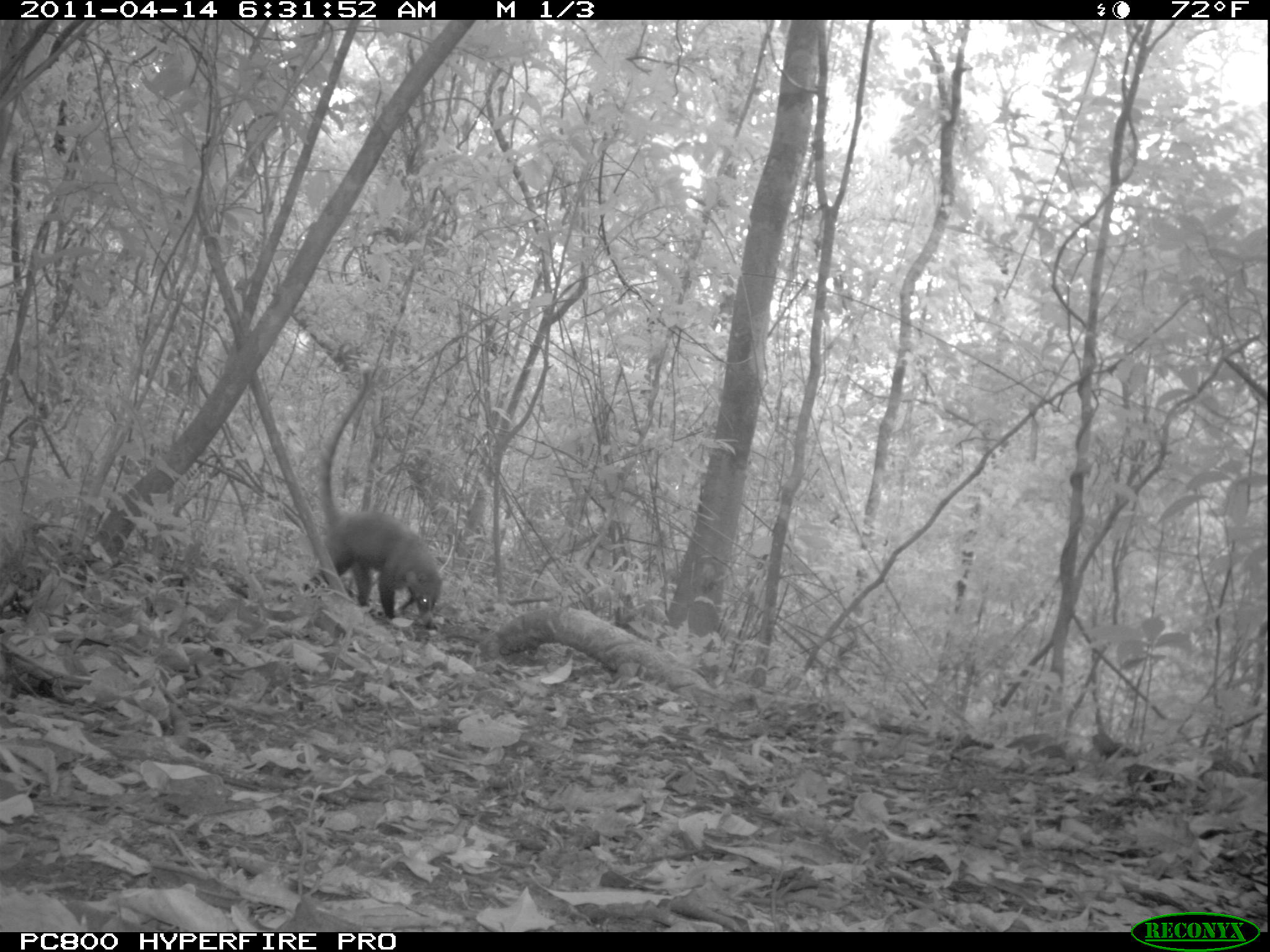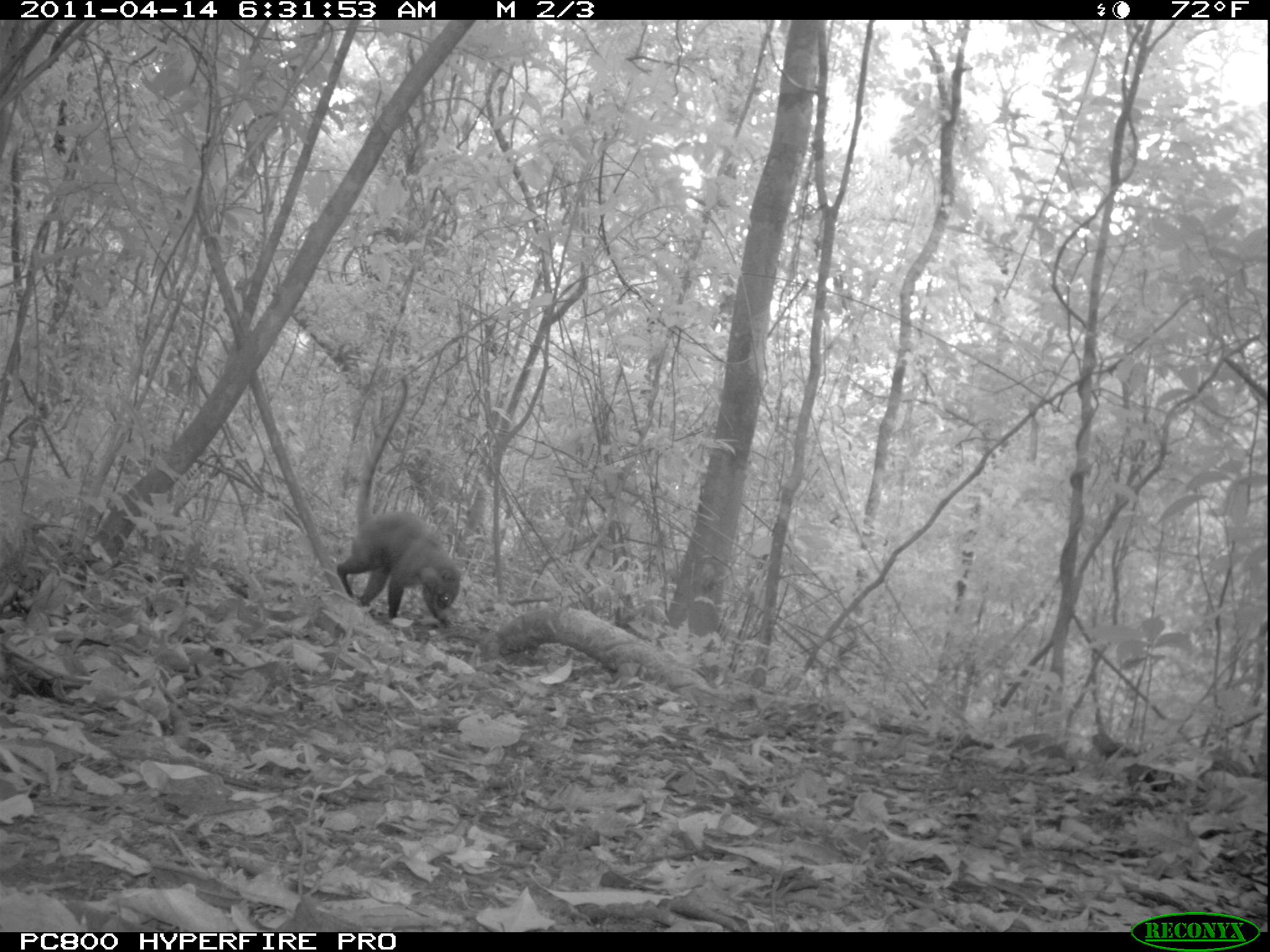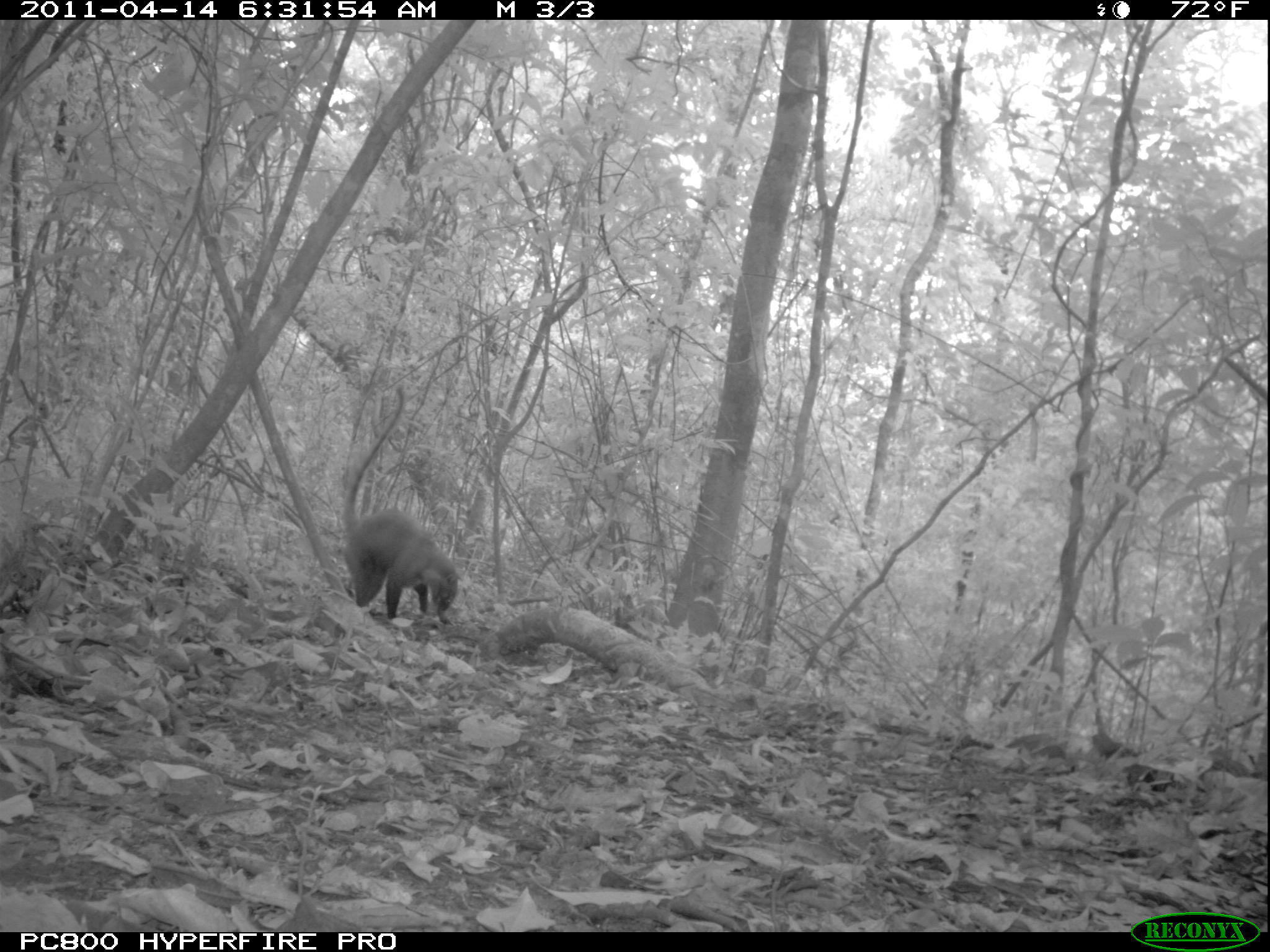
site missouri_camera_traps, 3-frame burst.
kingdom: Animalia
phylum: Chordata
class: Mammalia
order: Carnivora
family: Procyonidae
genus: Nasua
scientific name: Nasua narica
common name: white-nosed coati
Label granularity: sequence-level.